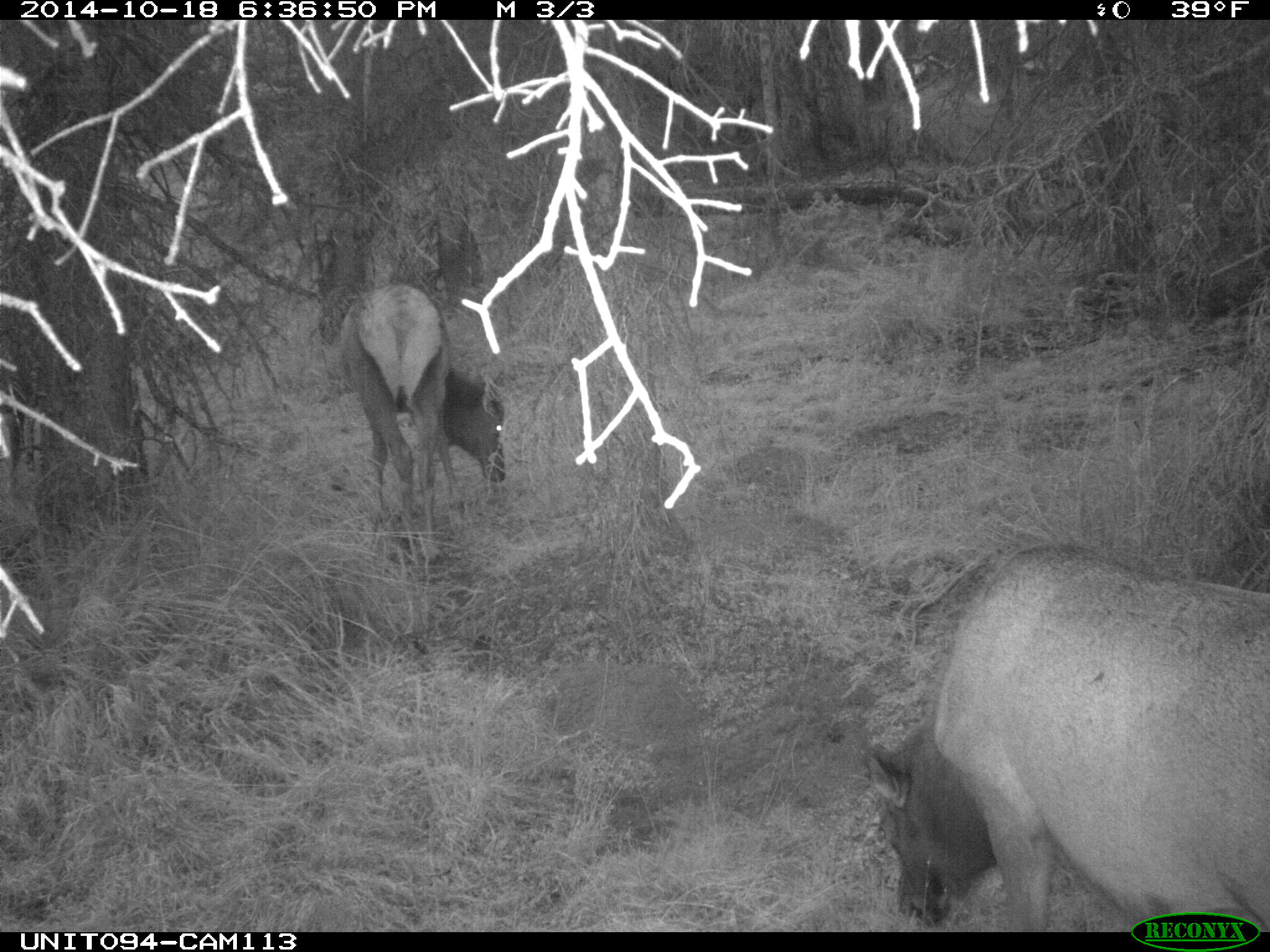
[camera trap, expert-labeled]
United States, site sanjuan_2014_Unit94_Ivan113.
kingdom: Animalia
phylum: Chordata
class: Mammalia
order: Artiodactyla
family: Cervidae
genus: Cervus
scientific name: Cervus elaphus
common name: red deer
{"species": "Cervus elaphus (red deer)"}